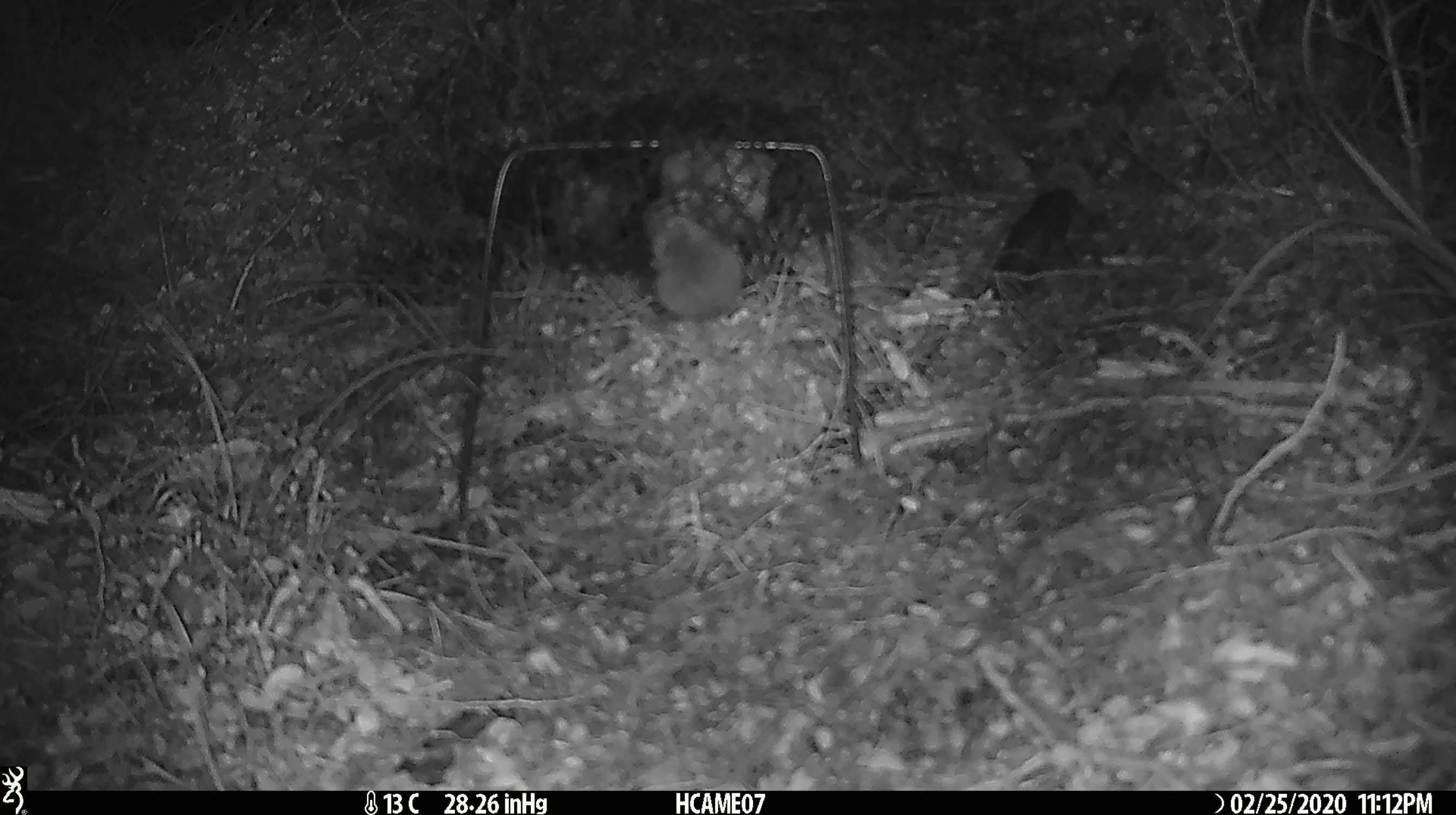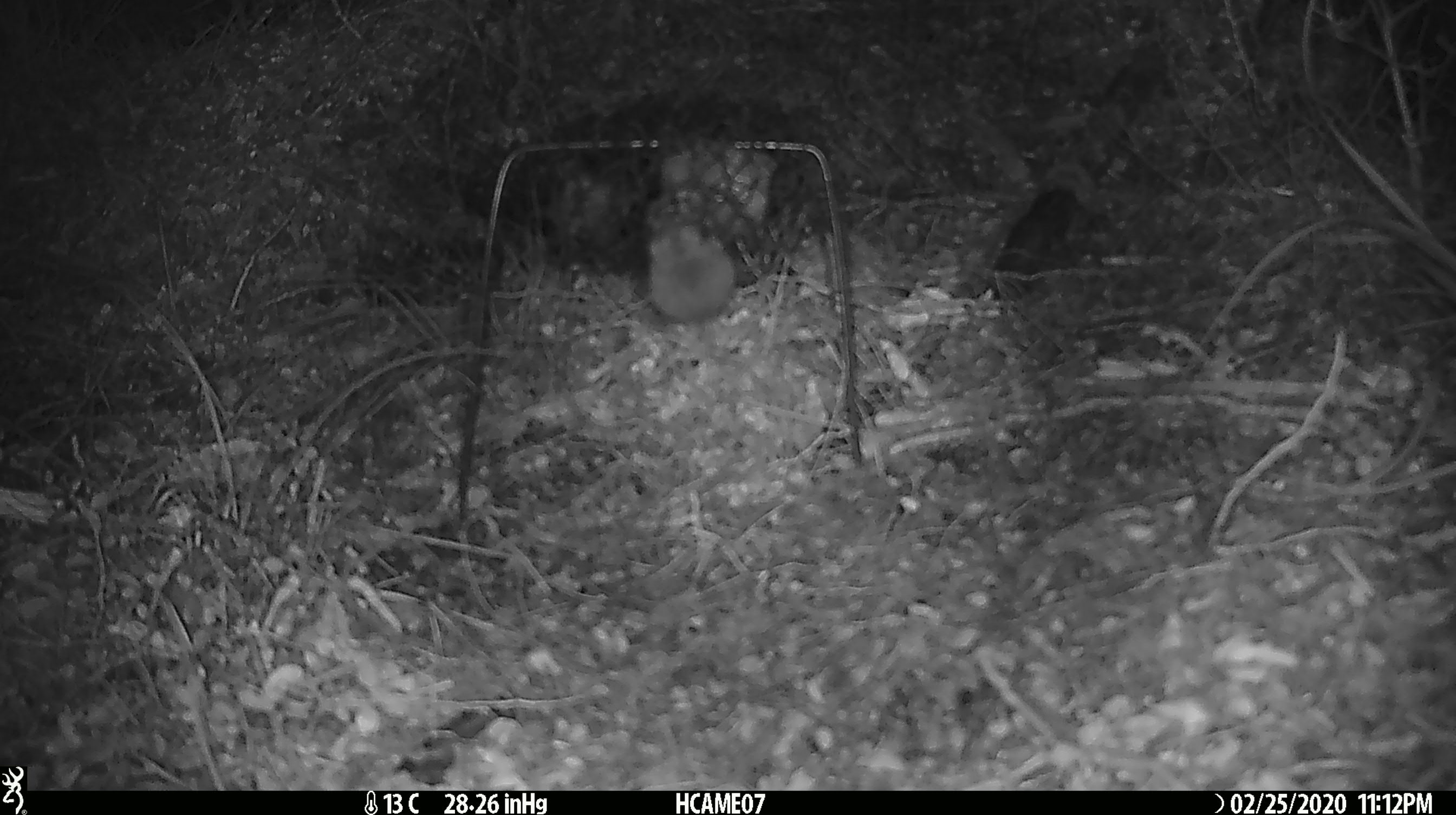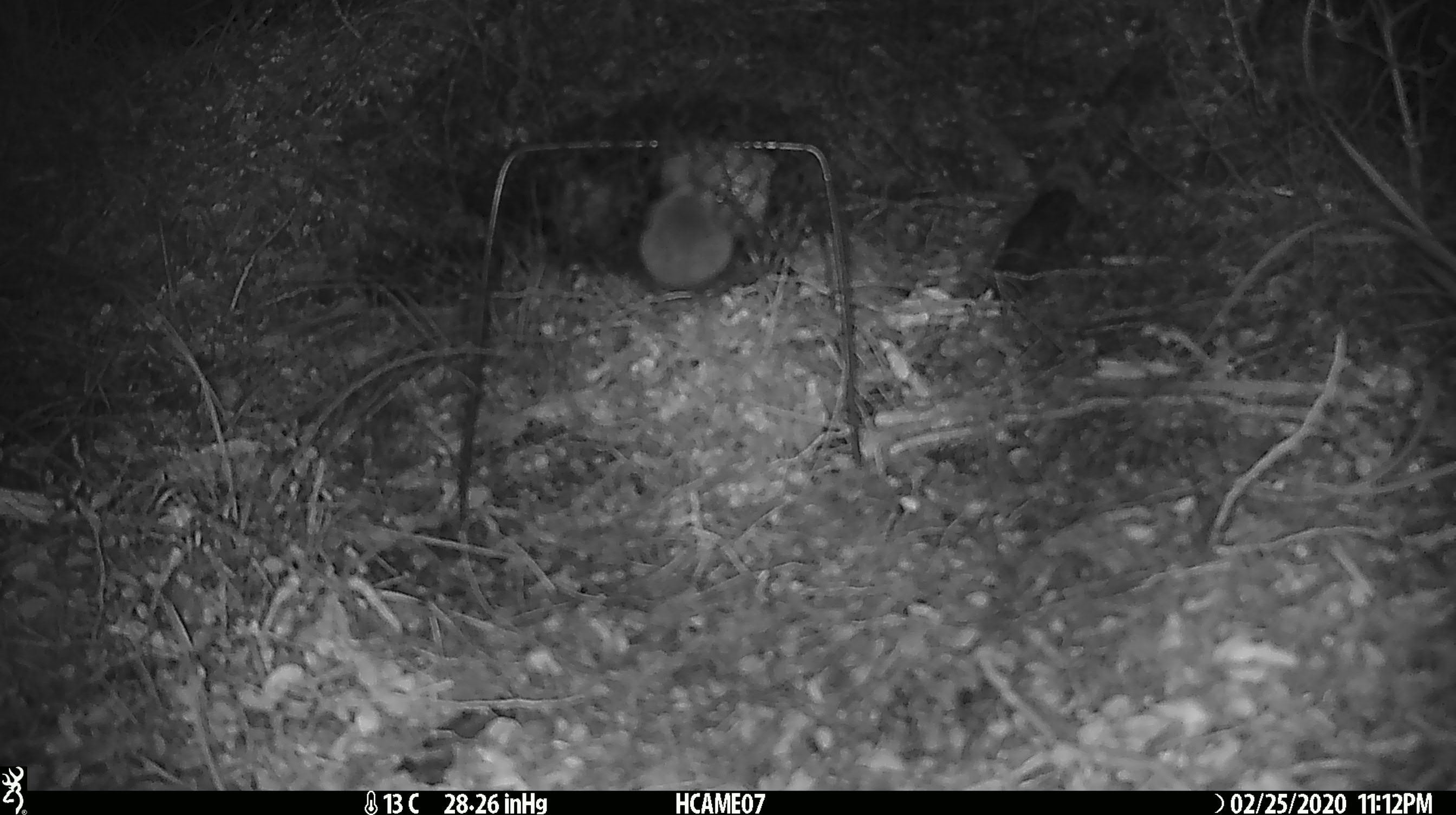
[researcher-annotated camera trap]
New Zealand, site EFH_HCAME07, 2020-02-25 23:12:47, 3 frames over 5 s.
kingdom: Animalia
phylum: Chordata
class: Mammalia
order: Rodentia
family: Muridae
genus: Mus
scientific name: Mus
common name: mouse